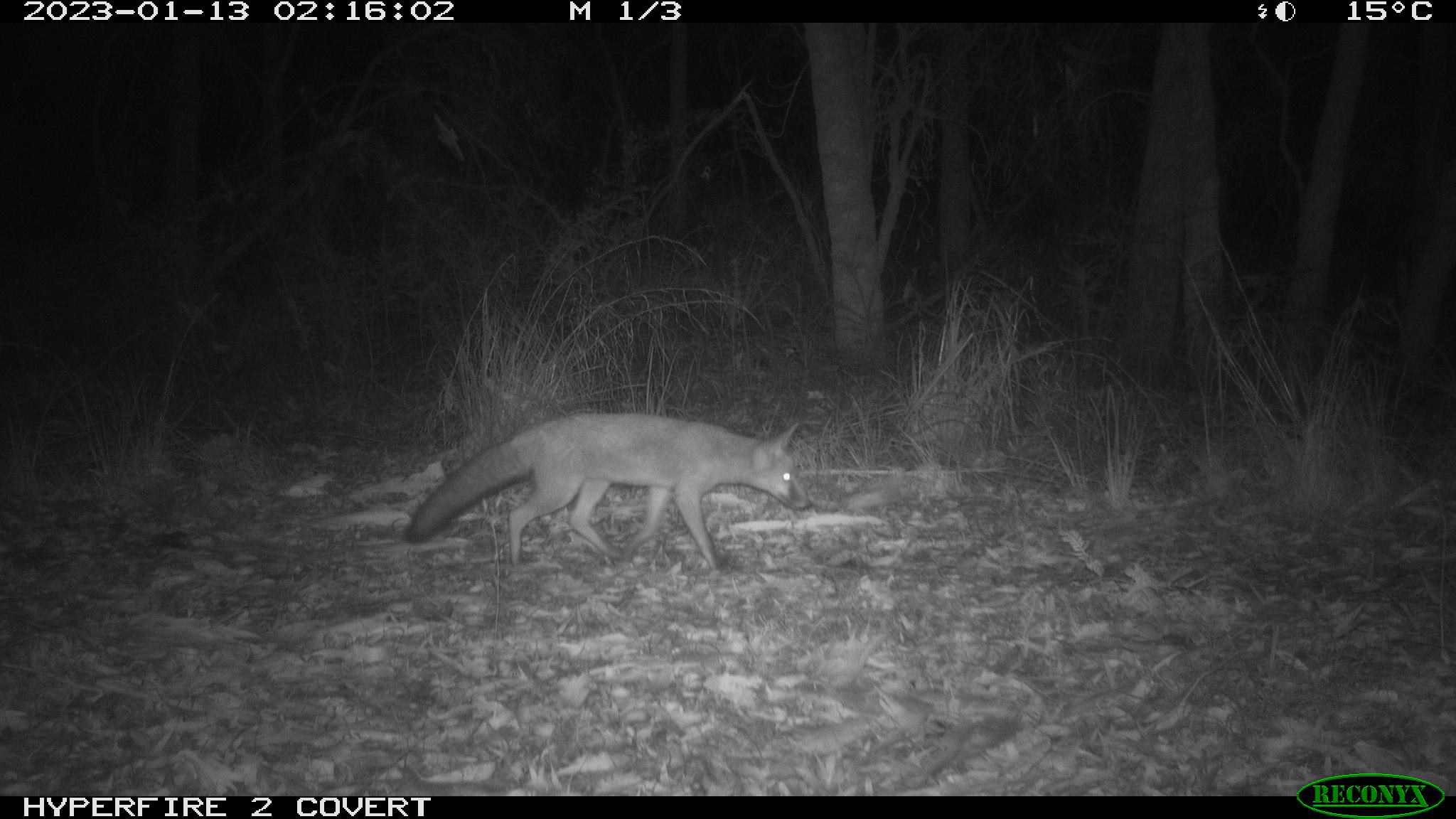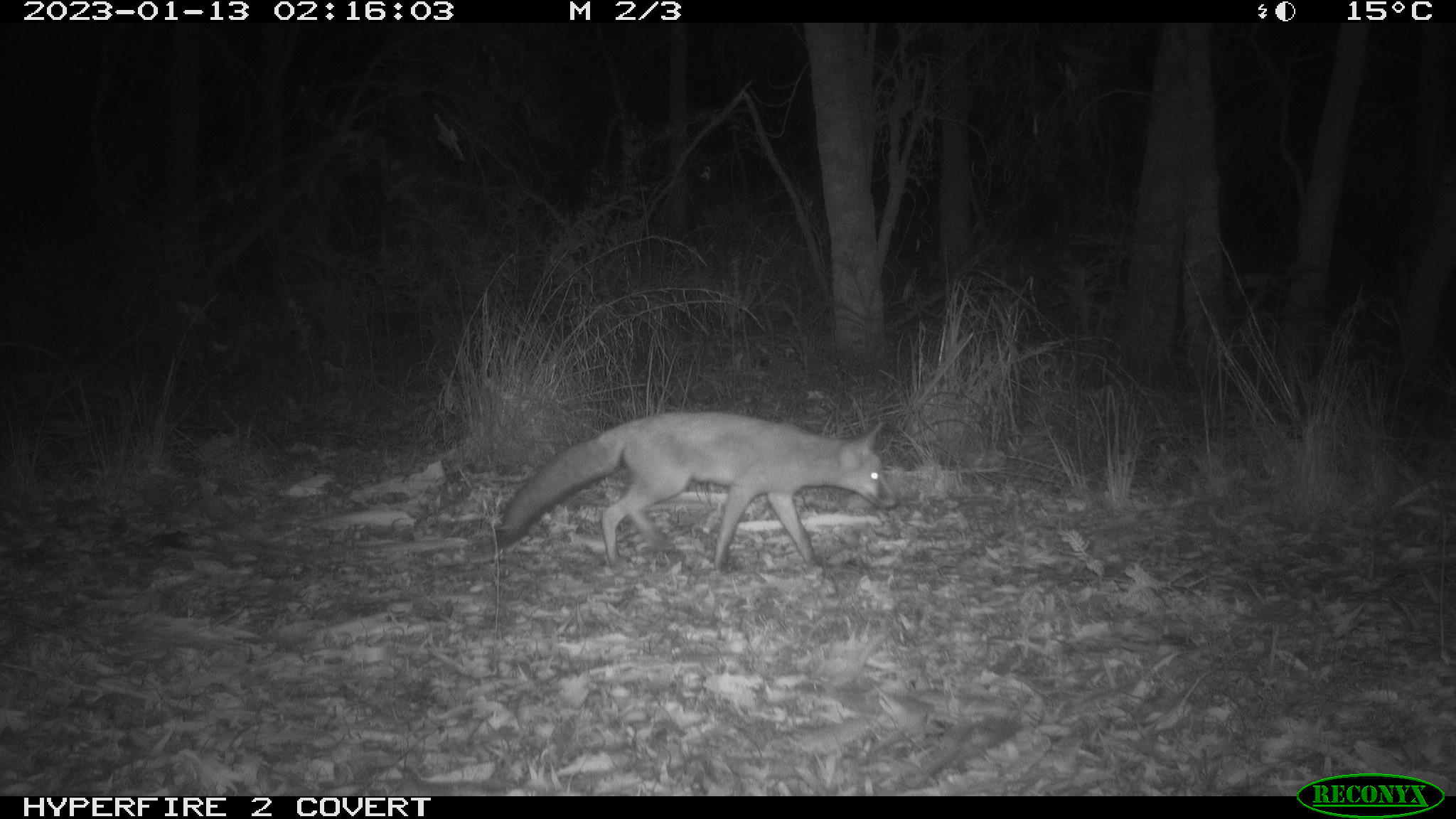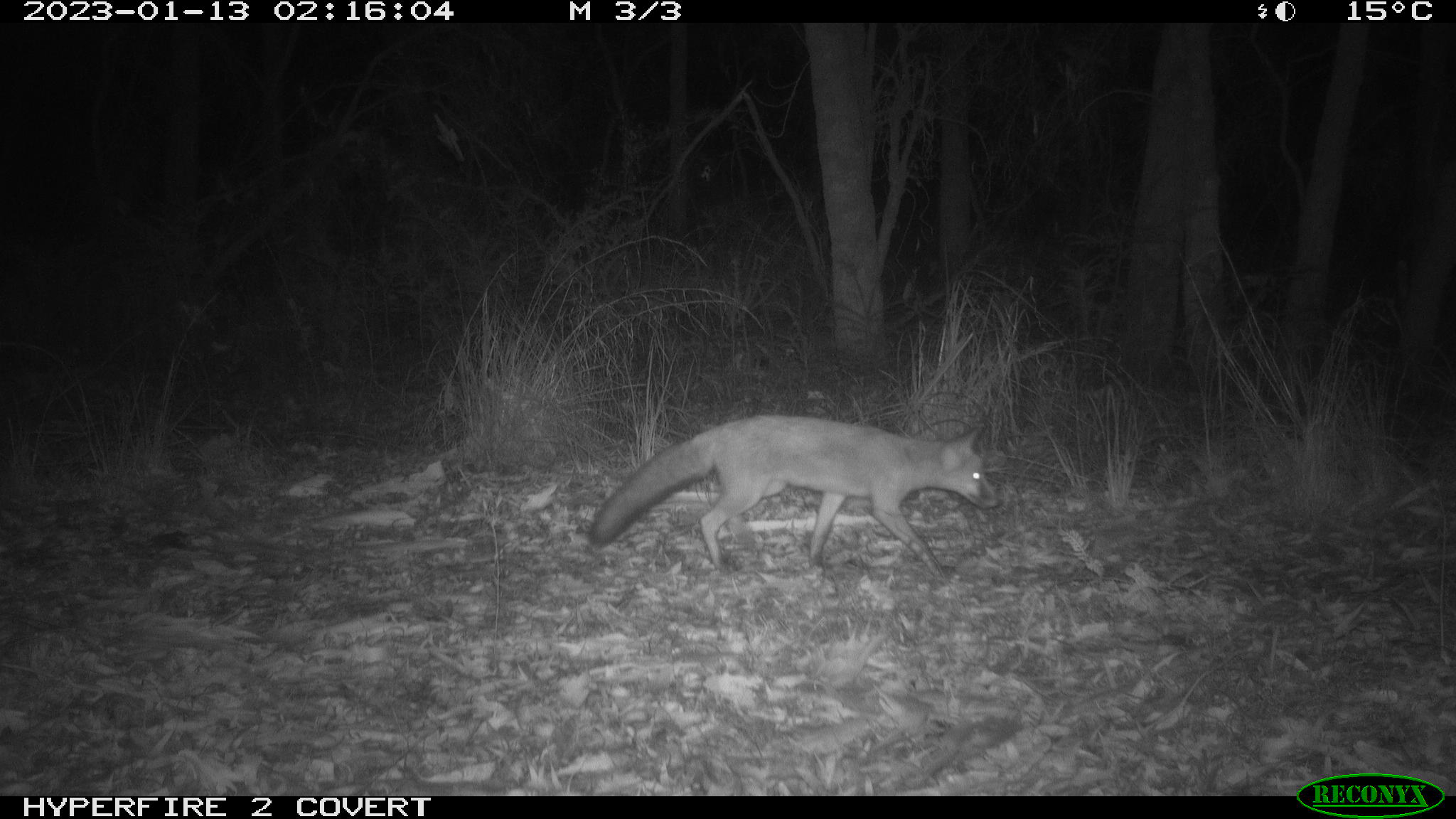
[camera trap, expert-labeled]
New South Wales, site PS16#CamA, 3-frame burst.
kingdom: Animalia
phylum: Chordata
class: Mammalia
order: Carnivora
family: Canidae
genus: Vulpes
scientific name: Vulpes vulpes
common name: red fox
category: fox